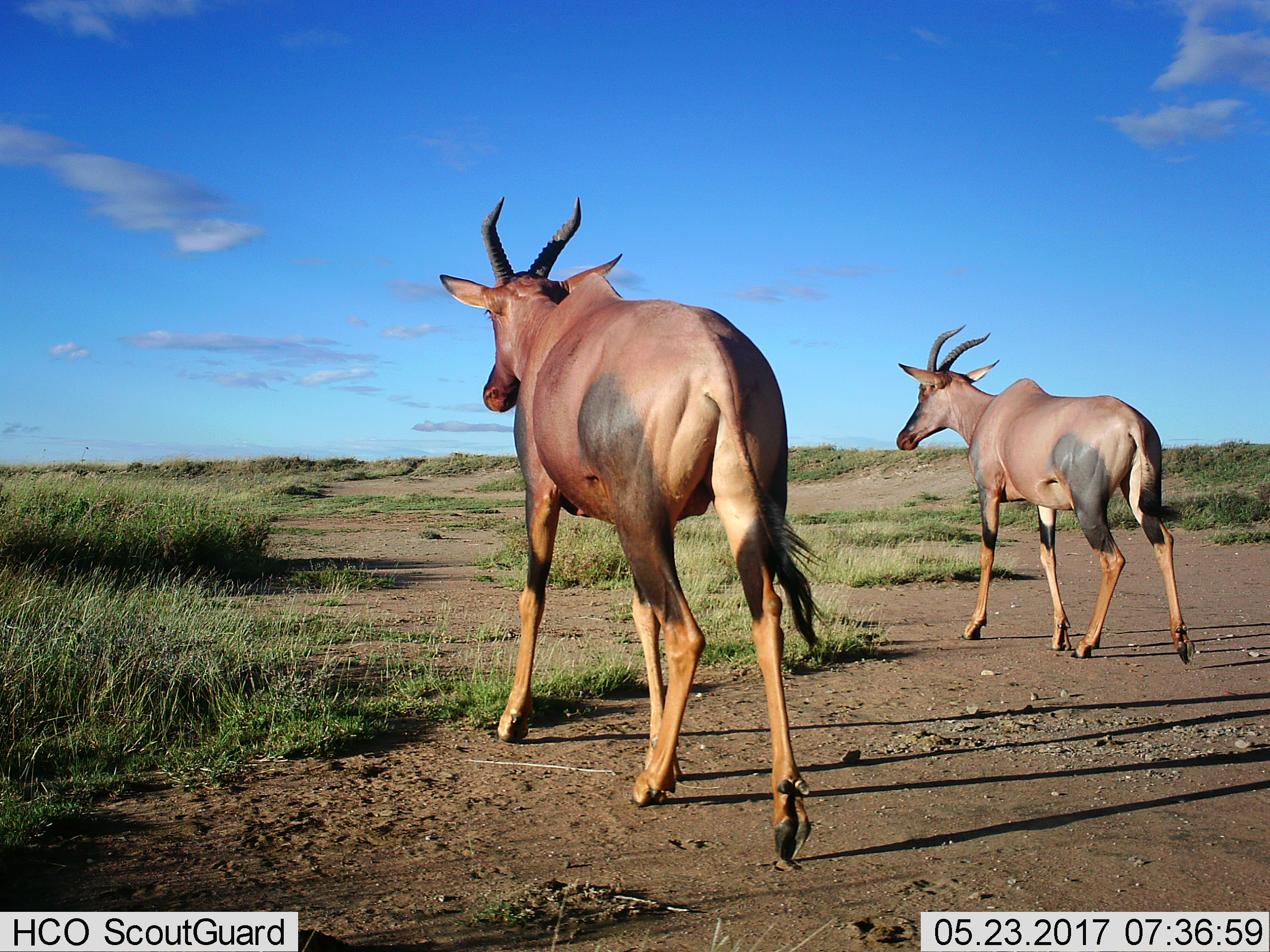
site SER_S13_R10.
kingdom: Animalia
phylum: Chordata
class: Mammalia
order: Artiodactyla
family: Bovidae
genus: Damaliscus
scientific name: Damaliscus lunatus jimela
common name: topi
Topi (Damaliscus lunatus jimela), count 2. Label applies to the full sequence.